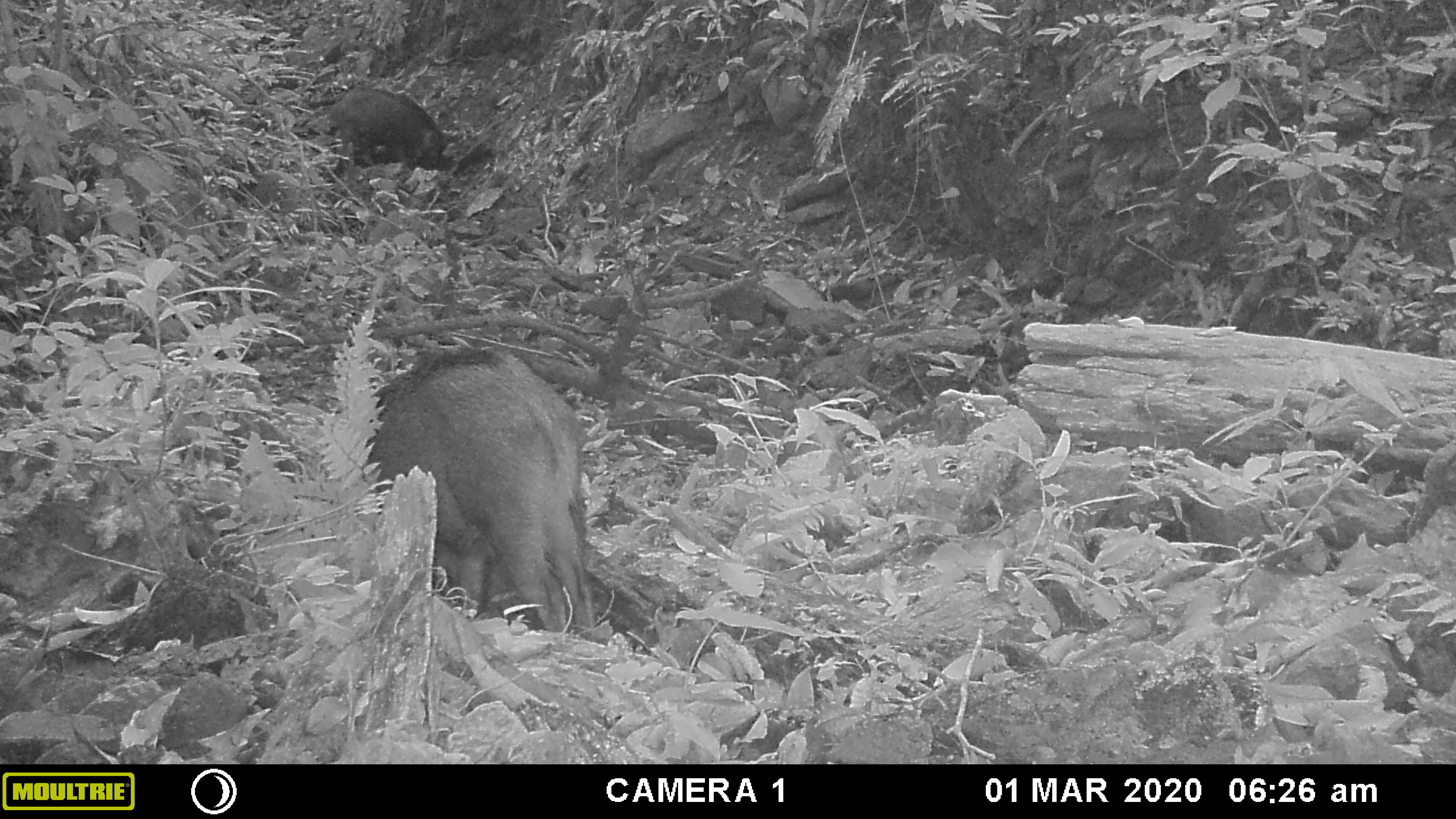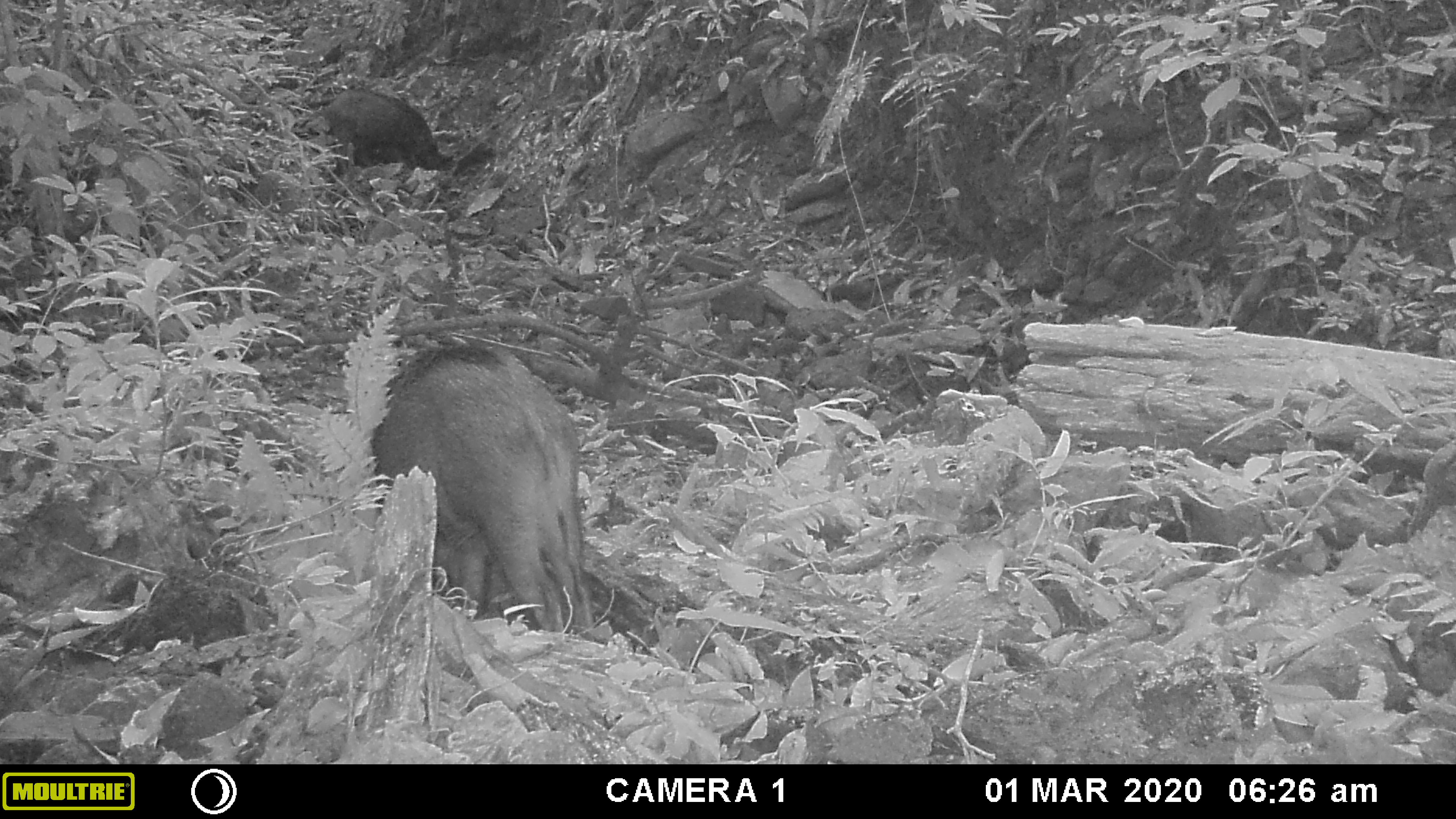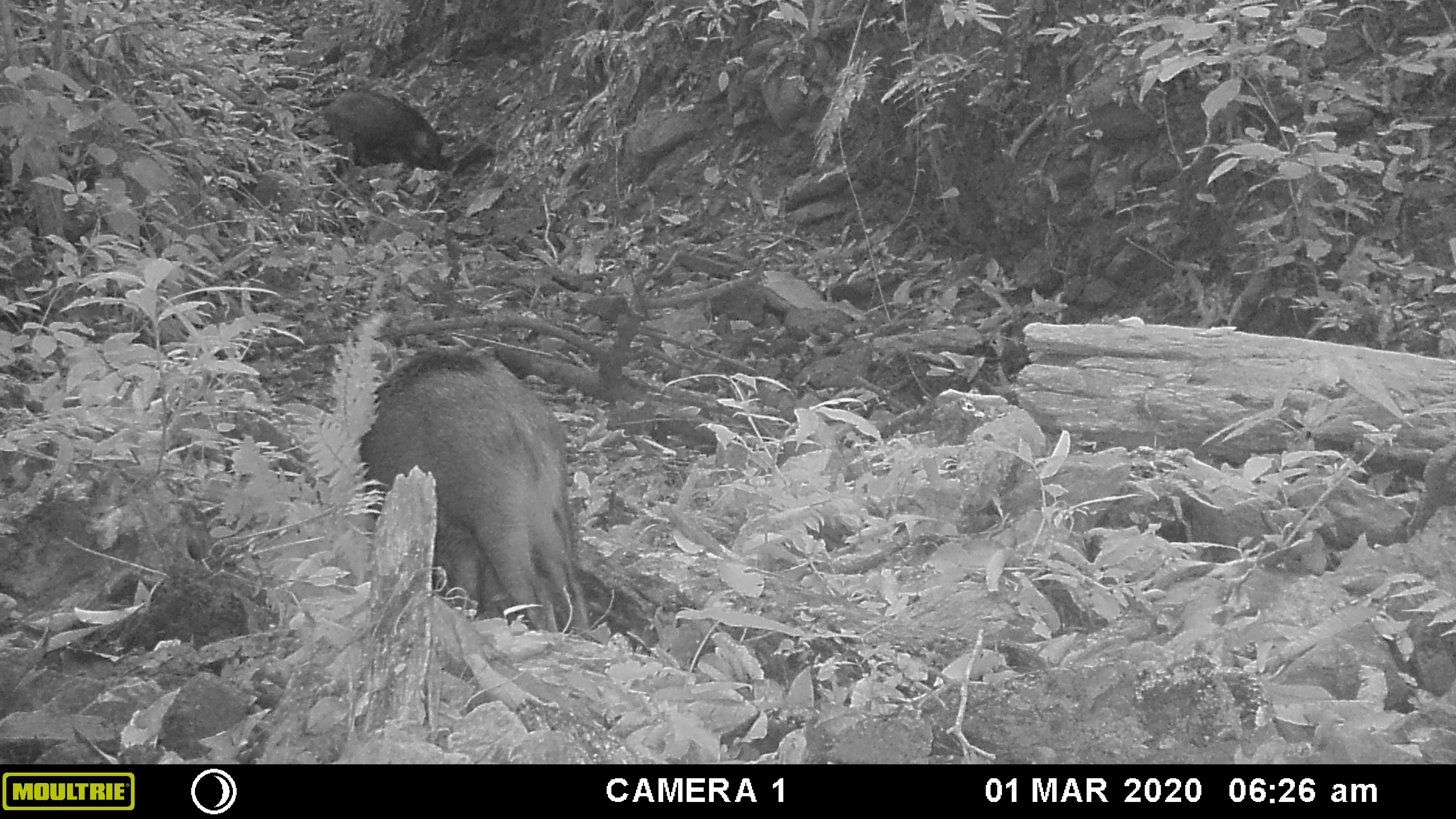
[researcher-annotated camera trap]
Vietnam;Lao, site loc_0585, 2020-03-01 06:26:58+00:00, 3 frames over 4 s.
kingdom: Animalia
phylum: Chordata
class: Mammalia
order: Artiodactyla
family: Suidae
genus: Sus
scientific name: Sus scrofa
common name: eurasian wild pig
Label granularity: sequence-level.